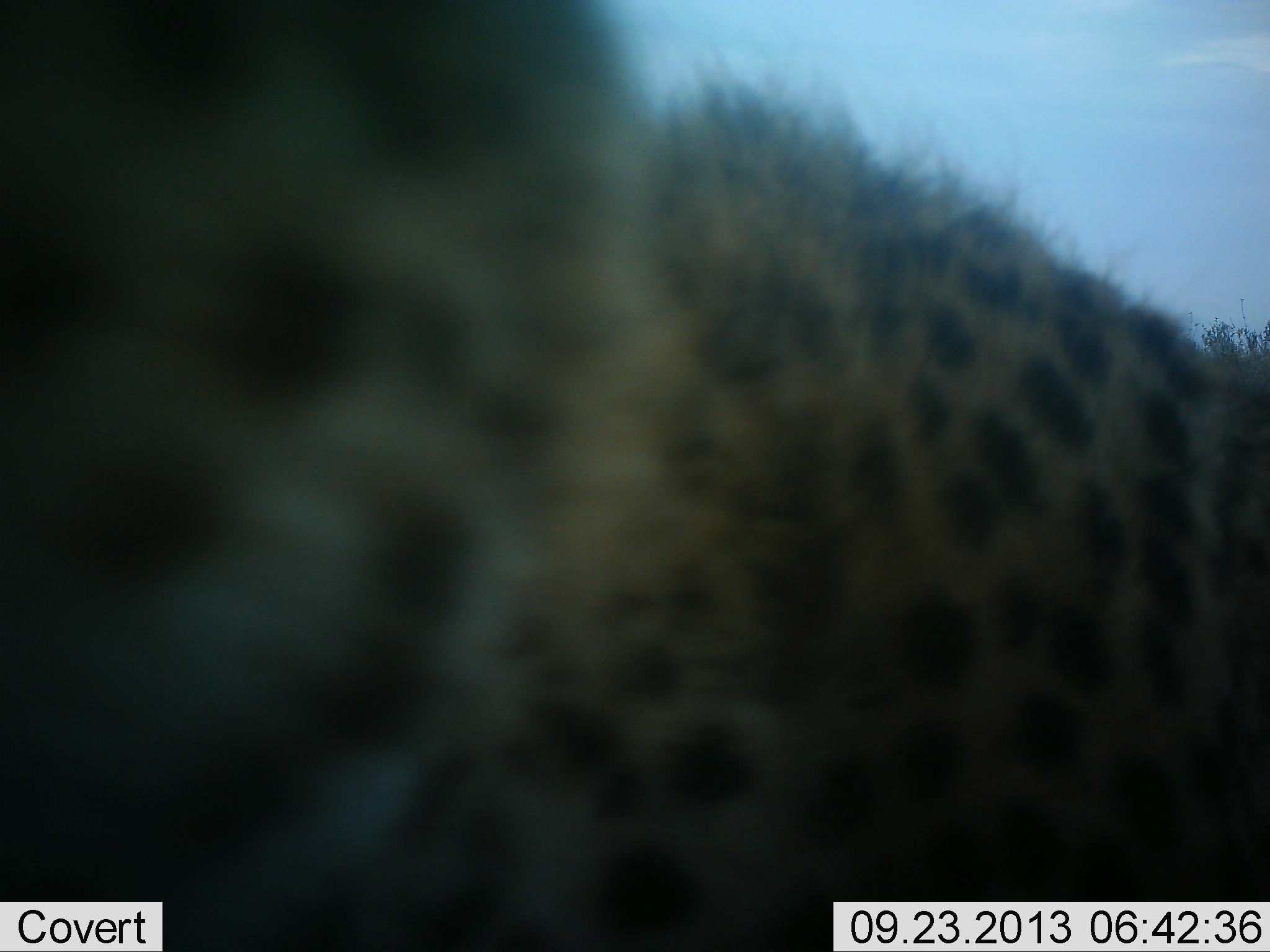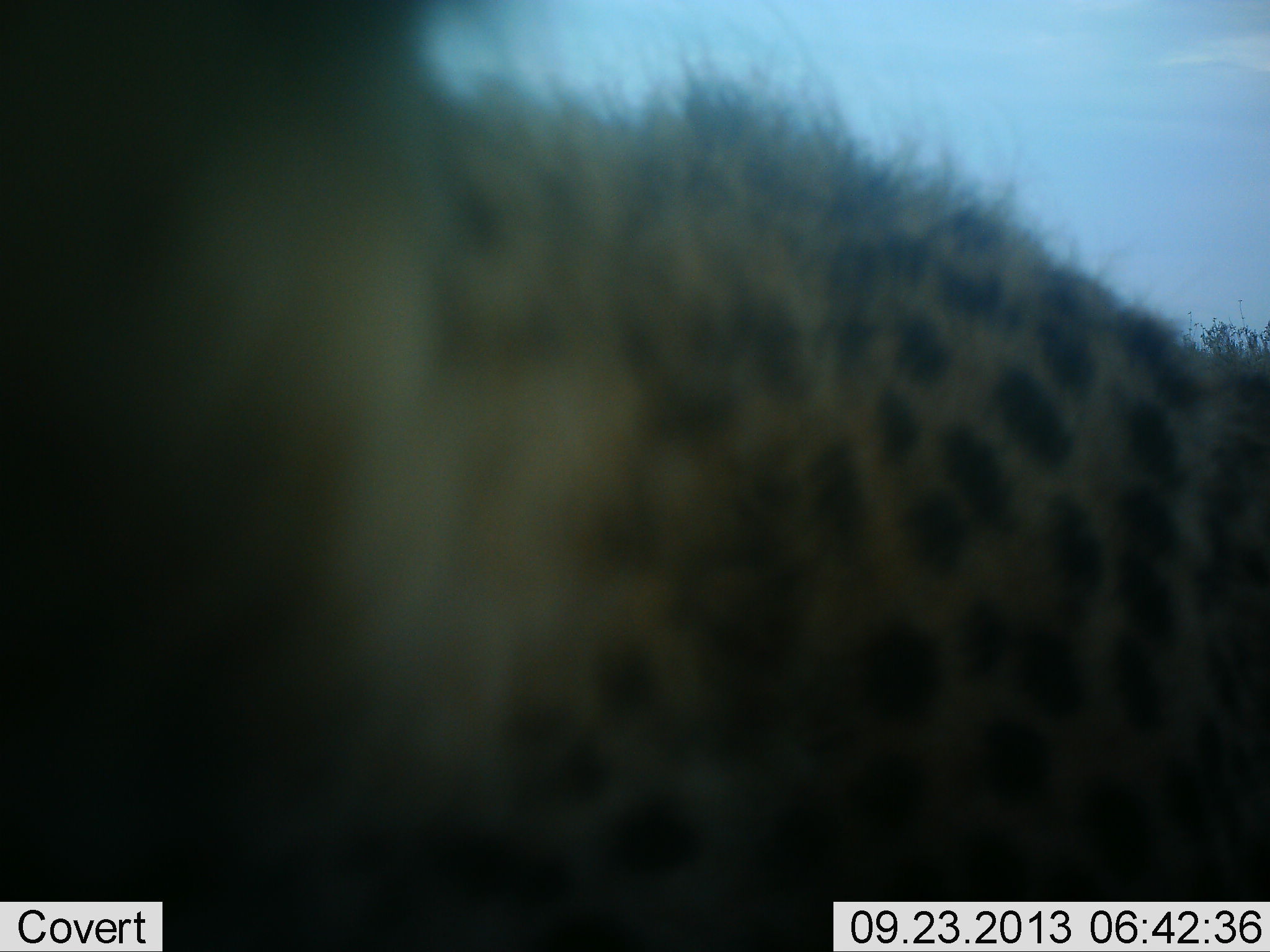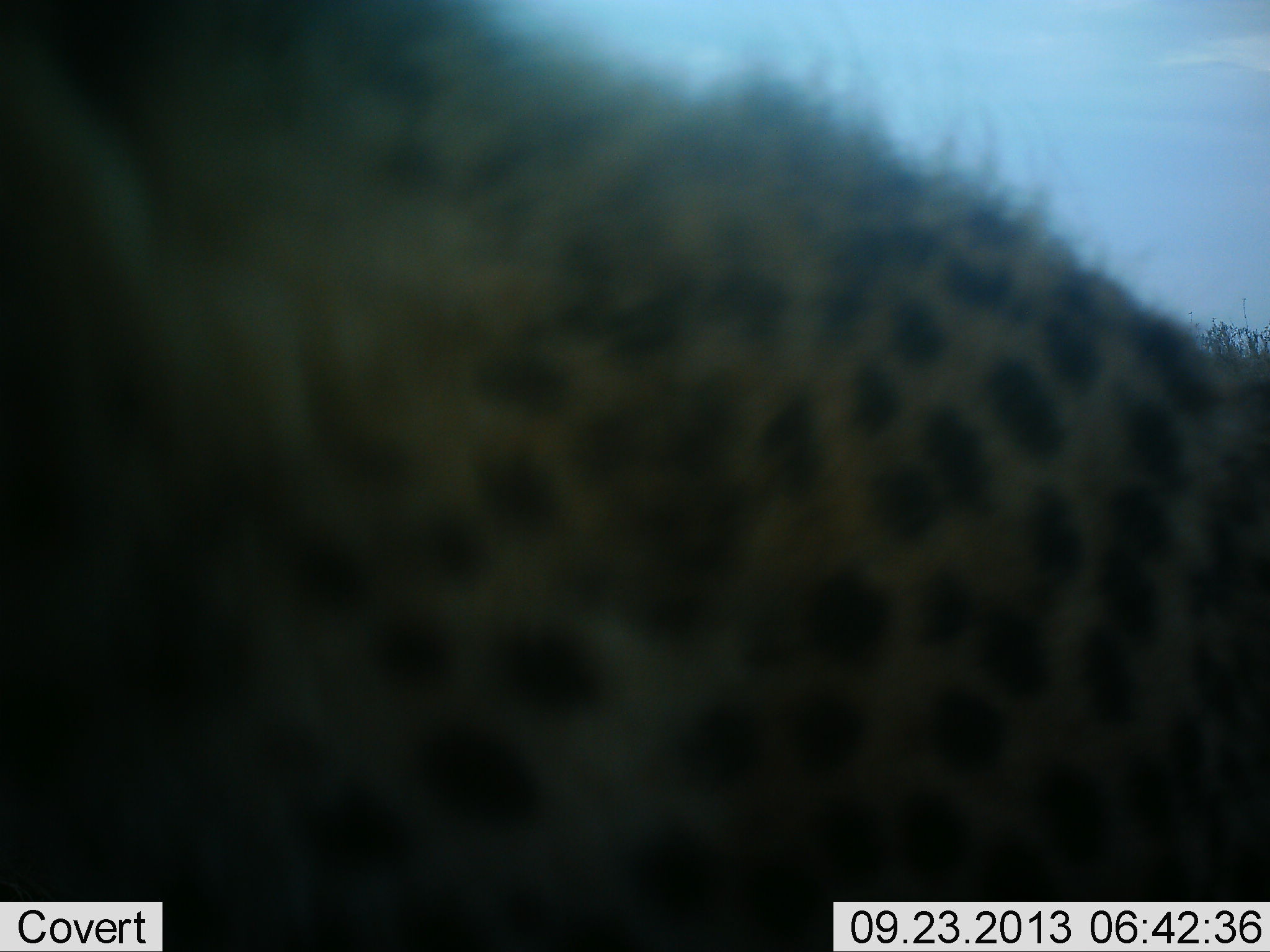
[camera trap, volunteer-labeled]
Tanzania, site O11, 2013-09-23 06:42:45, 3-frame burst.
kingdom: Animalia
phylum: Chordata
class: Mammalia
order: Carnivora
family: Felidae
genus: Acinonyx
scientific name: Acinonyx jubatus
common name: cheetah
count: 1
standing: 57%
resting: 7%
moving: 25%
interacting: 18%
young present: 0%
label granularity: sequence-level